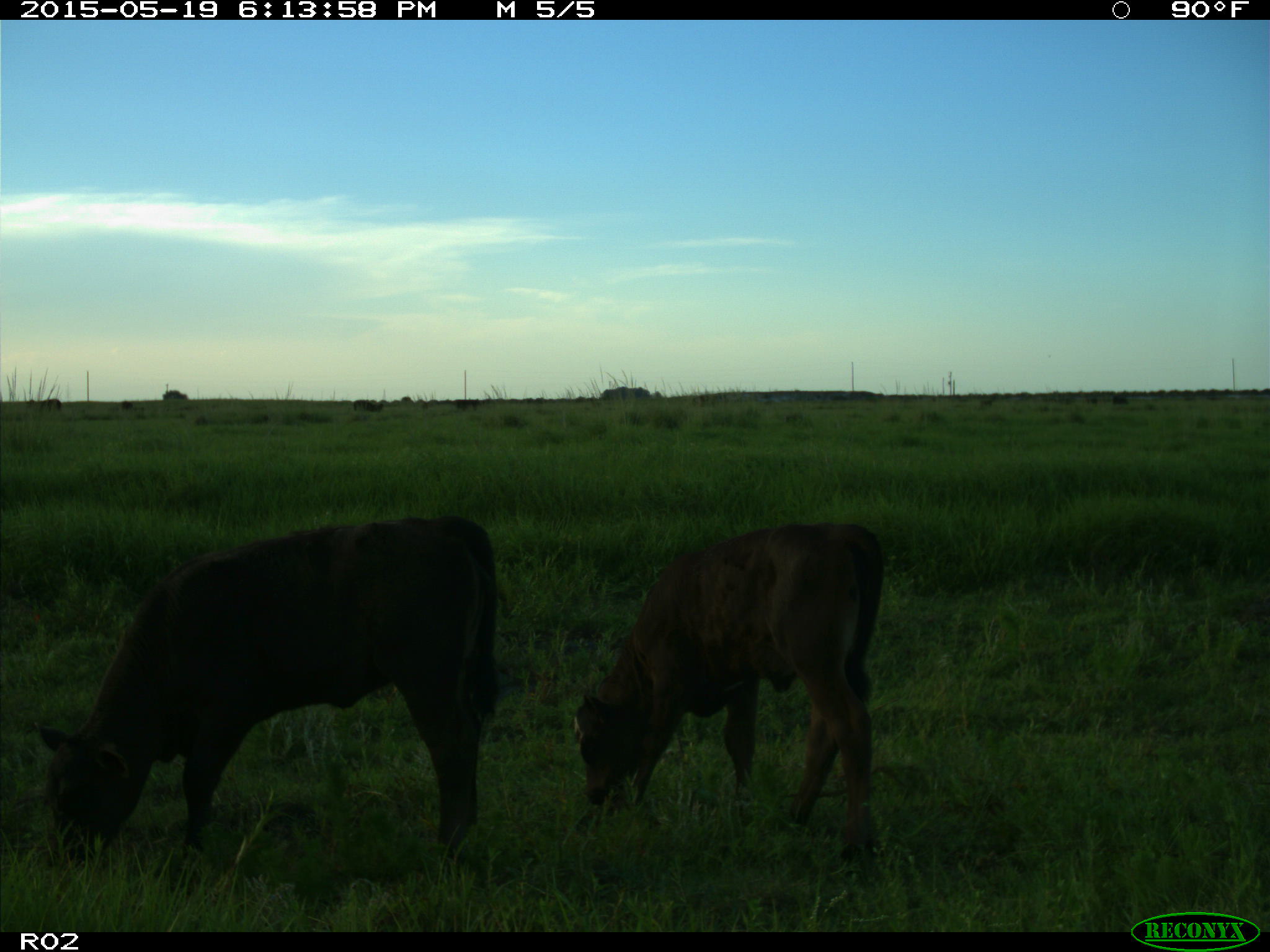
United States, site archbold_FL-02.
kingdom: Animalia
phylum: Chordata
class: Mammalia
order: Artiodactyla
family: Bovidae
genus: Bos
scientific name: Bos taurus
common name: domestic cow